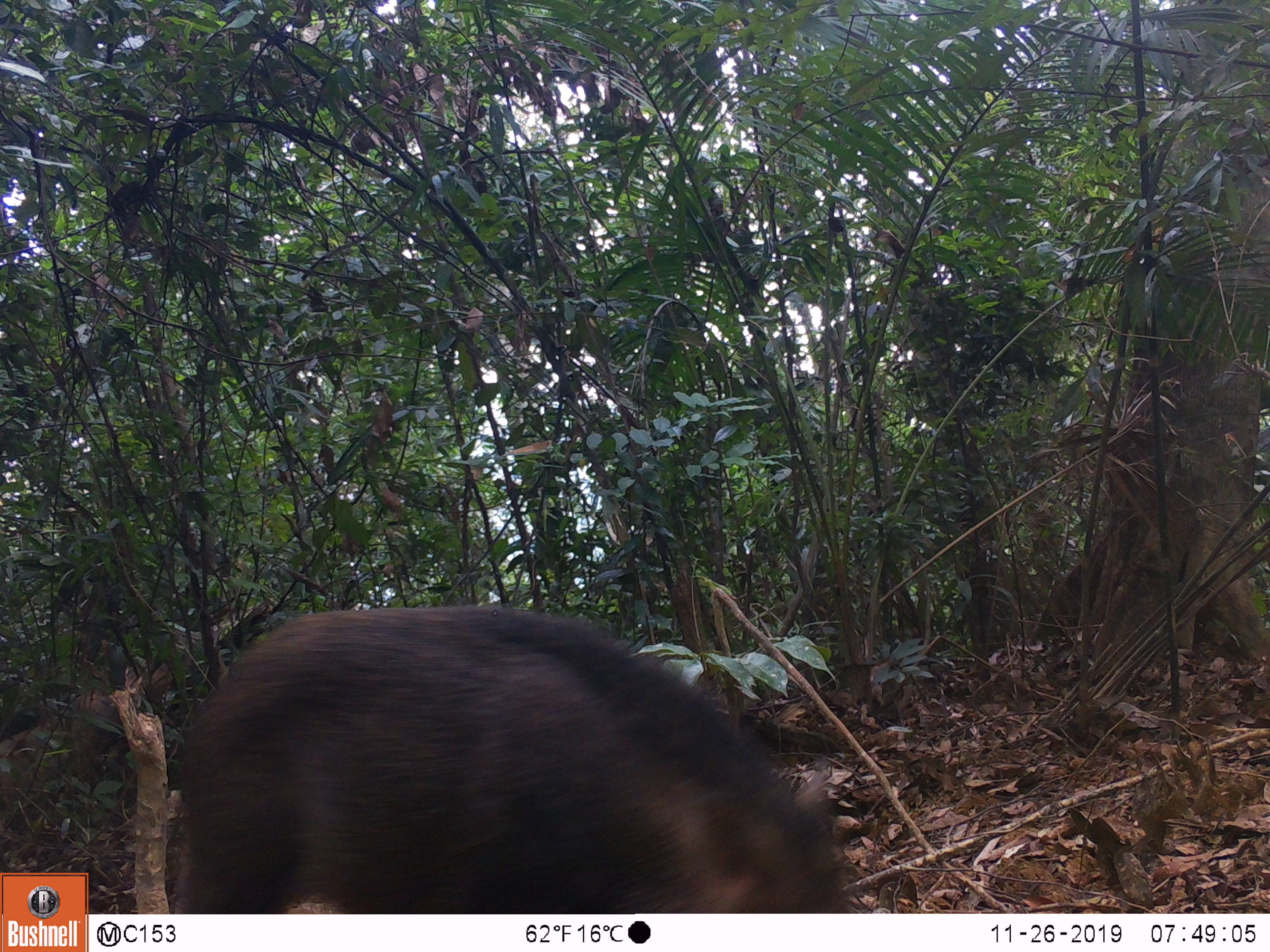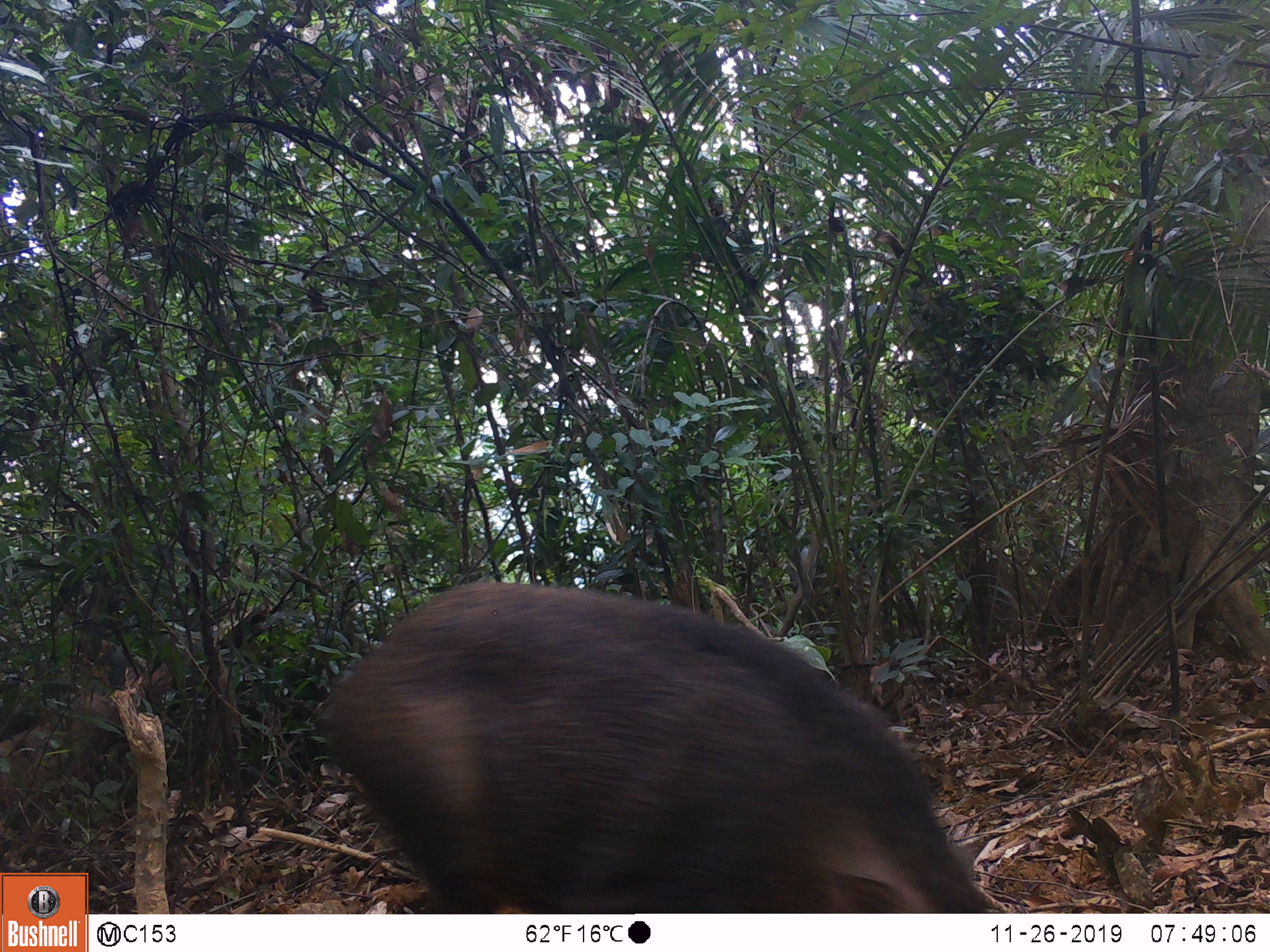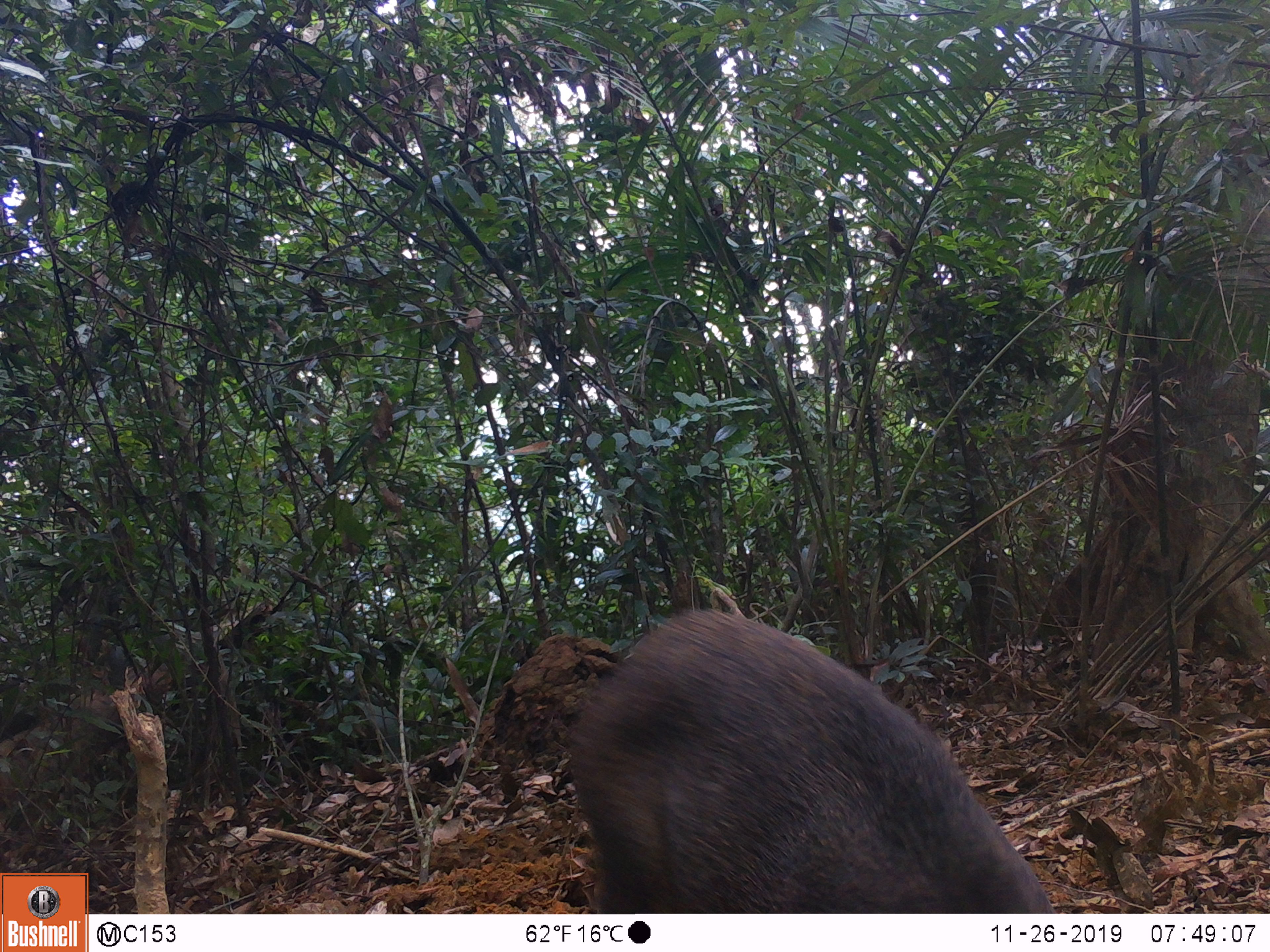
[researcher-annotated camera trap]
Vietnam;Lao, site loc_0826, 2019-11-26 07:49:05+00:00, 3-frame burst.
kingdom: Animalia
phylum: Chordata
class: Mammalia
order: Artiodactyla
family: Suidae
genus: Sus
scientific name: Sus scrofa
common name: eurasian wild pig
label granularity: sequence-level